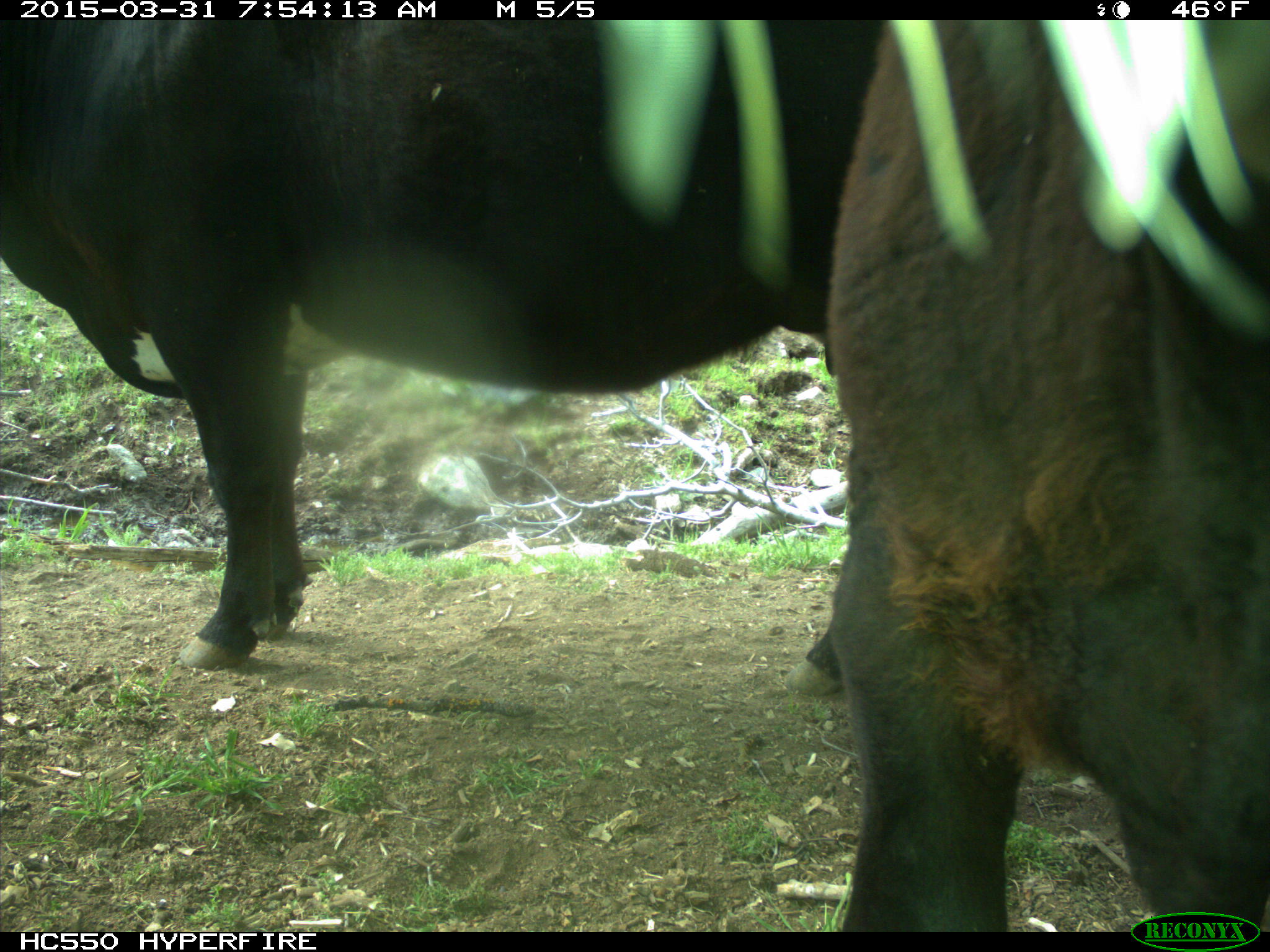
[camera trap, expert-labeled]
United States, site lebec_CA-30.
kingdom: Animalia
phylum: Chordata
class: Mammalia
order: Artiodactyla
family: Bovidae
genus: Bos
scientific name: Bos taurus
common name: domestic cow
Bos taurus (domestic cow).